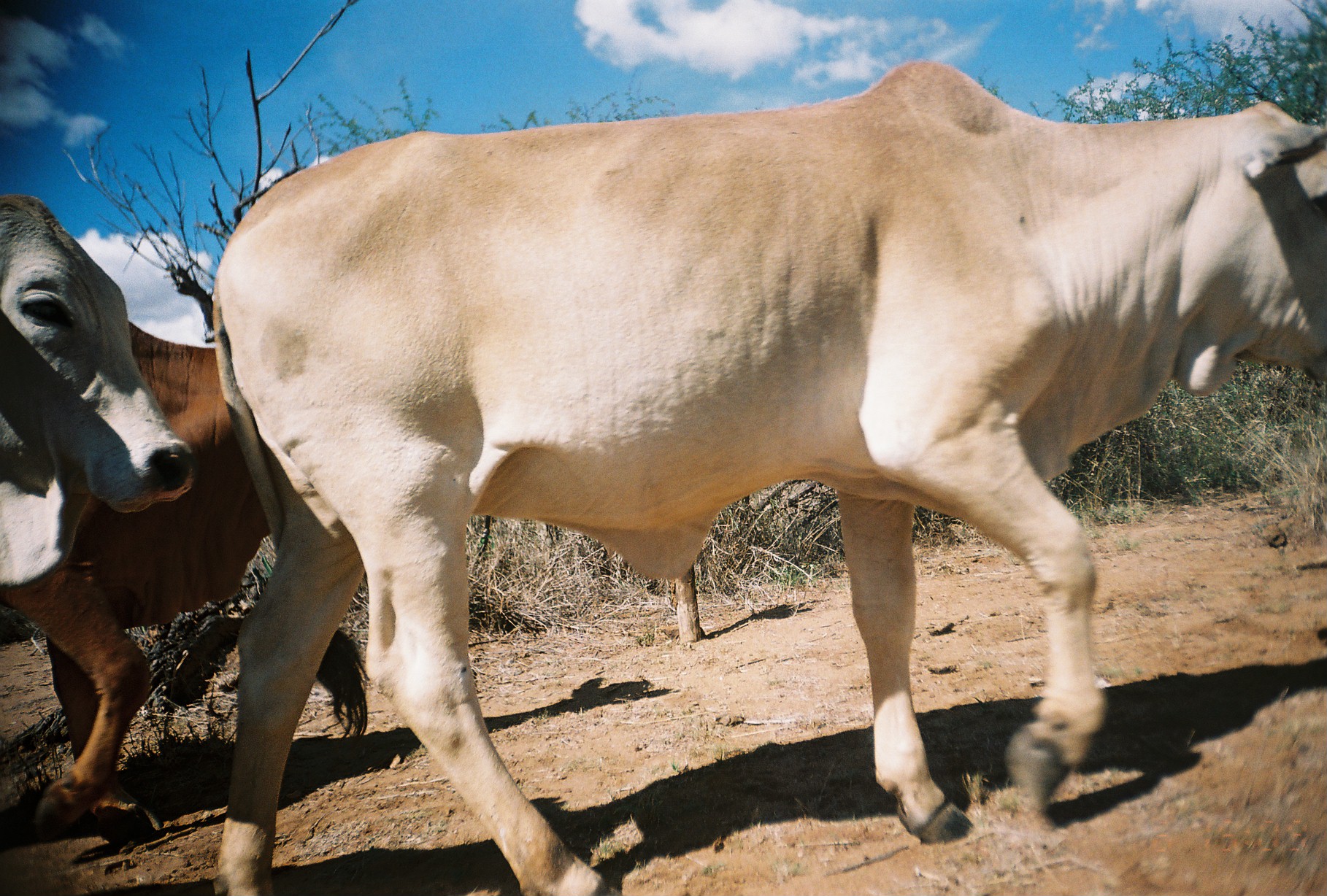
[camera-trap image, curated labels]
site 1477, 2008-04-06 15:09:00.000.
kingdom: Animalia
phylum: Chordata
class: Mammalia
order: Artiodactyla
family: Bovidae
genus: Bos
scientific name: Bos taurus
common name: domestic cattle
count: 3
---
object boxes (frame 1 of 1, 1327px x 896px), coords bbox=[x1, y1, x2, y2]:
bos taurus: bbox=[211, 58, 1327, 896]; bbox=[0, 316, 282, 847]; bbox=[0, 191, 193, 587]